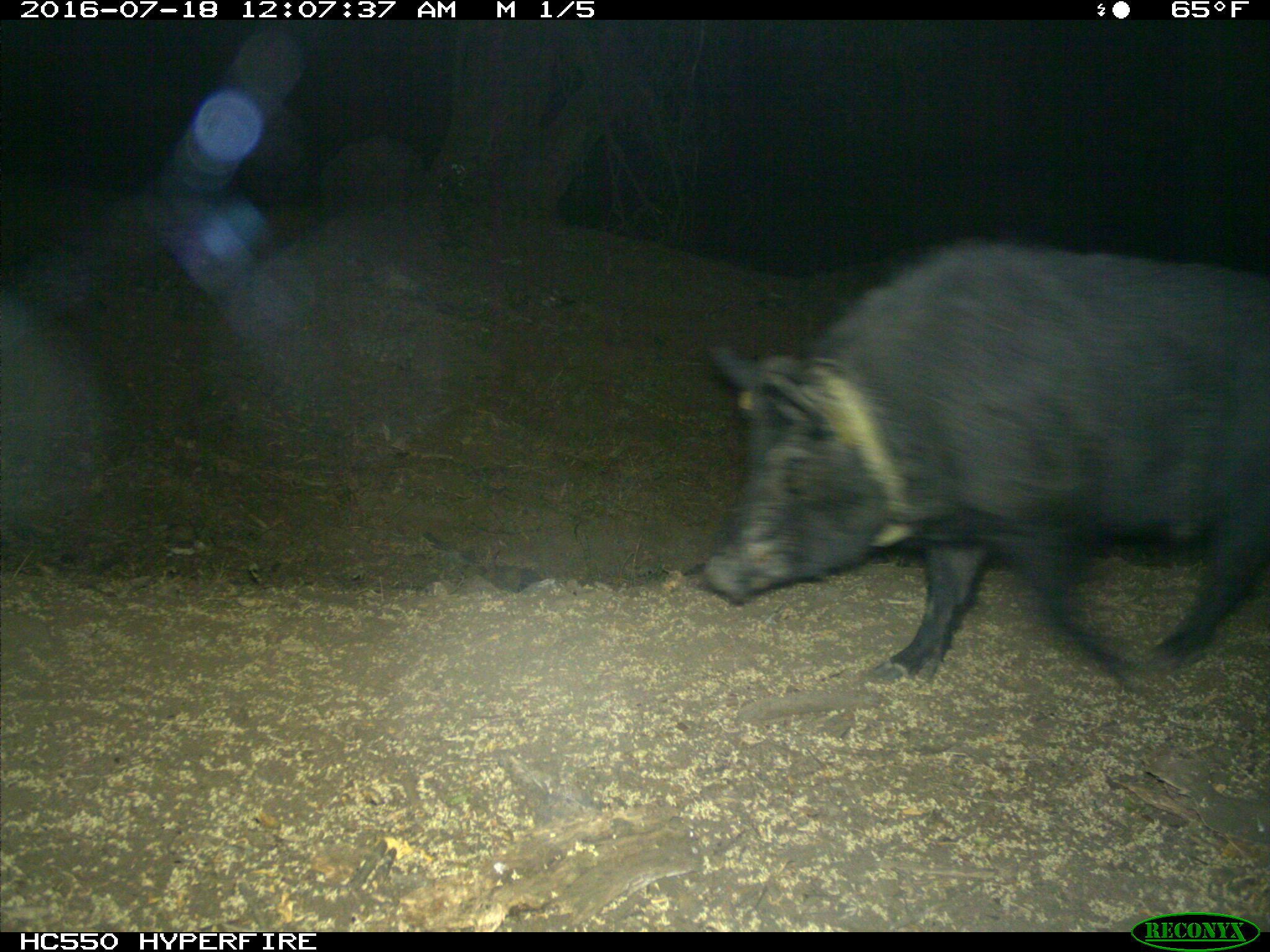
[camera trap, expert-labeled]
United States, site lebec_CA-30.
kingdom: Animalia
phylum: Chordata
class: Mammalia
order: Artiodactyla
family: Suidae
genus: Sus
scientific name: Sus scrofa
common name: wild boar